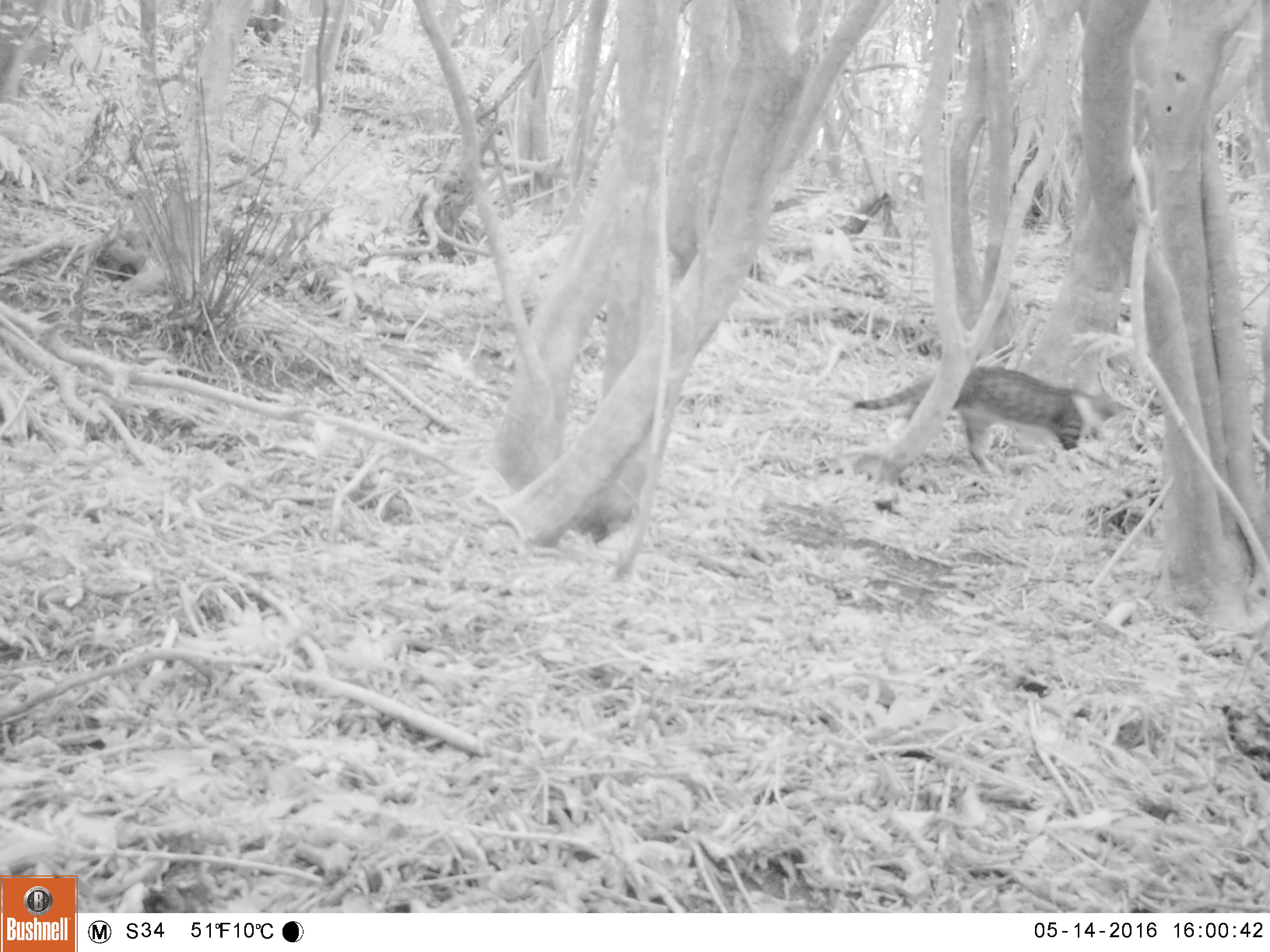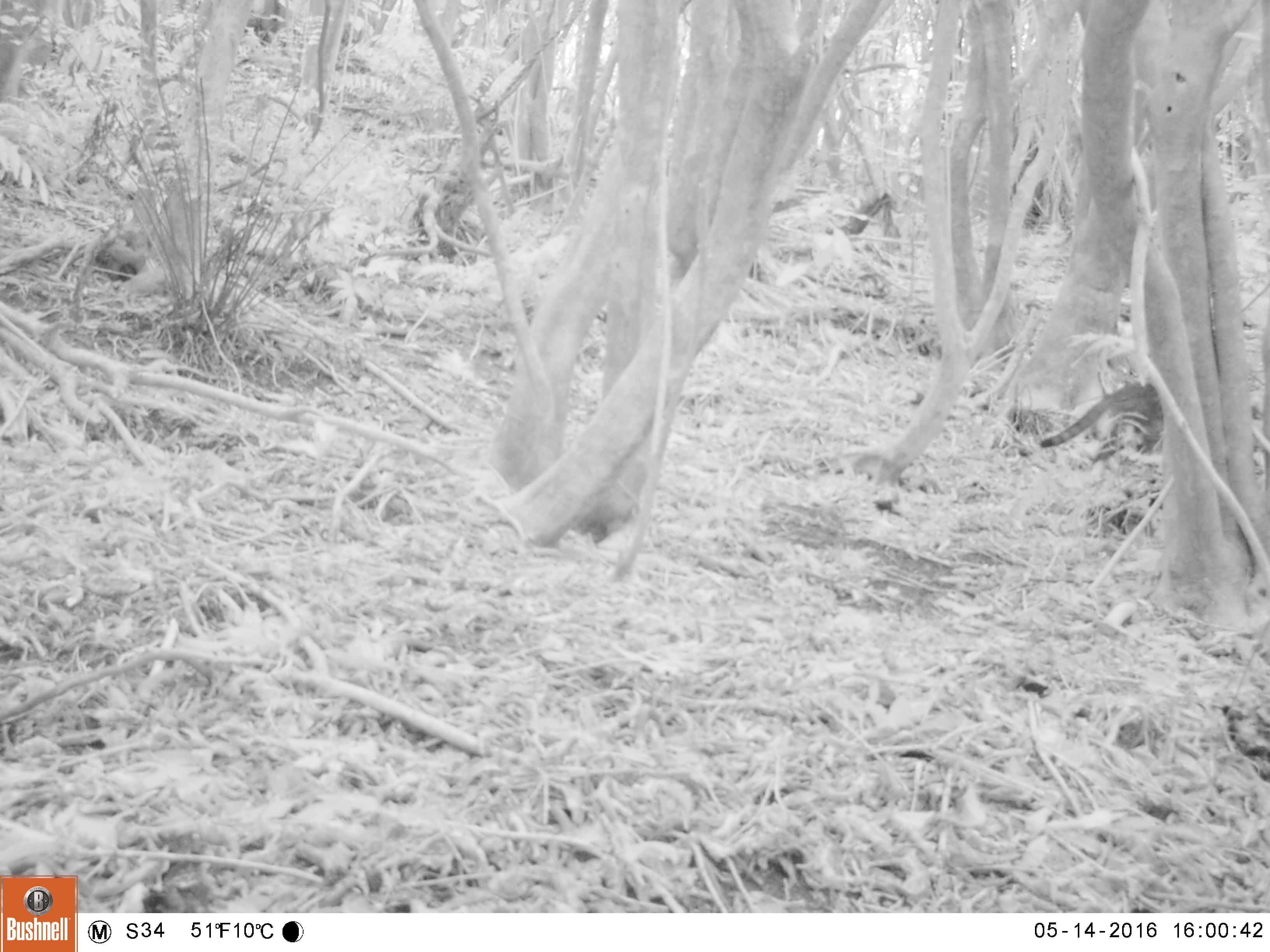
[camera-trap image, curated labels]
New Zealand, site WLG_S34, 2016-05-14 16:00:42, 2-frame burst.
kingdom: Animalia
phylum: Chordata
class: Mammalia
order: Carnivora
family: Felidae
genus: Felis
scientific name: Felis catus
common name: domestic cat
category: cat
Cat (domestic cat) (Felis catus).